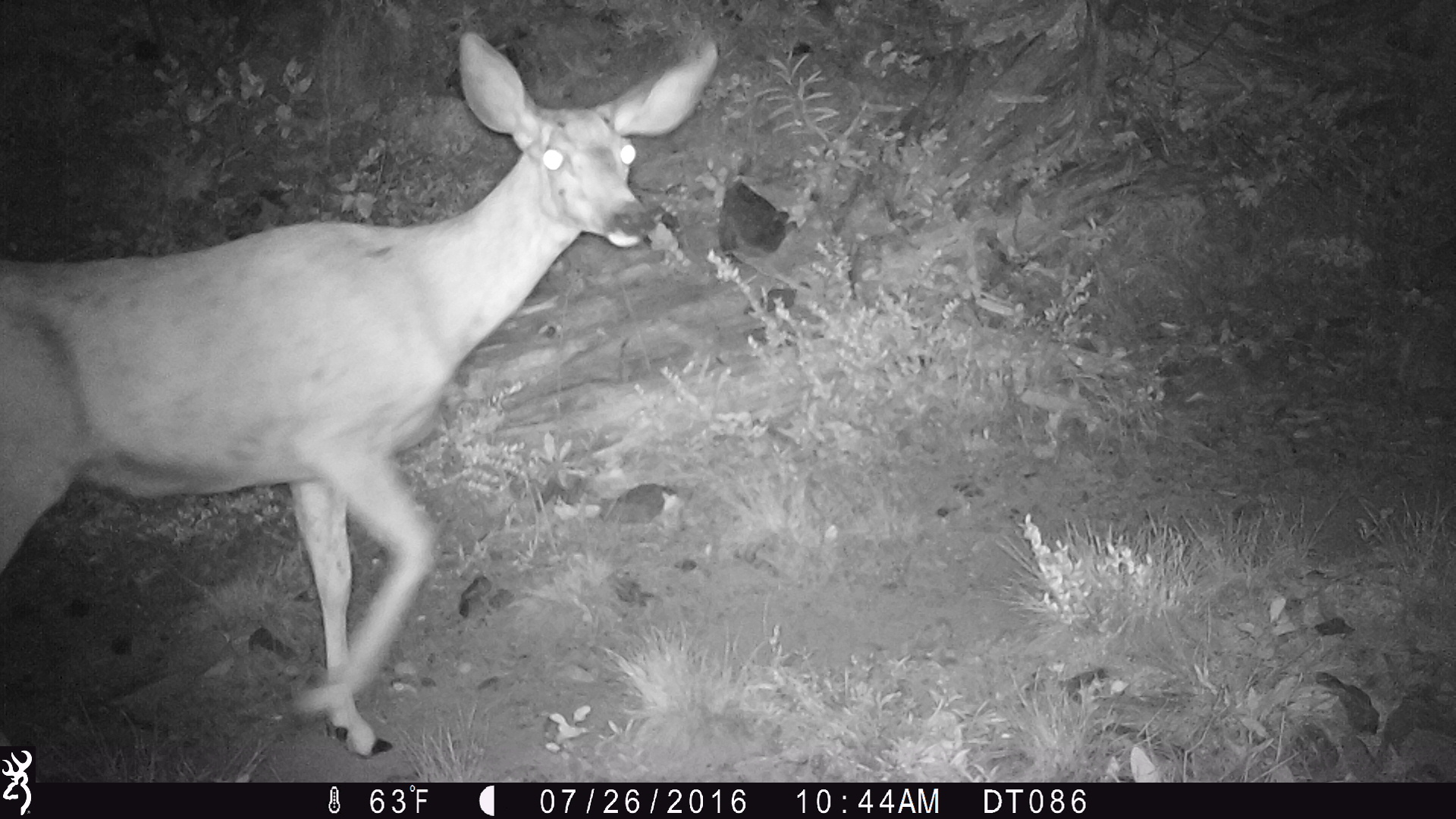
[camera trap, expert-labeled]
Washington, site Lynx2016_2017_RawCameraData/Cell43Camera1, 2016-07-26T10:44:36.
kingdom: Animalia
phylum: Chordata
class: Mammalia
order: Artiodactyla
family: Cervidae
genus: Odocoileus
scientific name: Odocoileus hemionus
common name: mule deer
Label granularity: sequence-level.